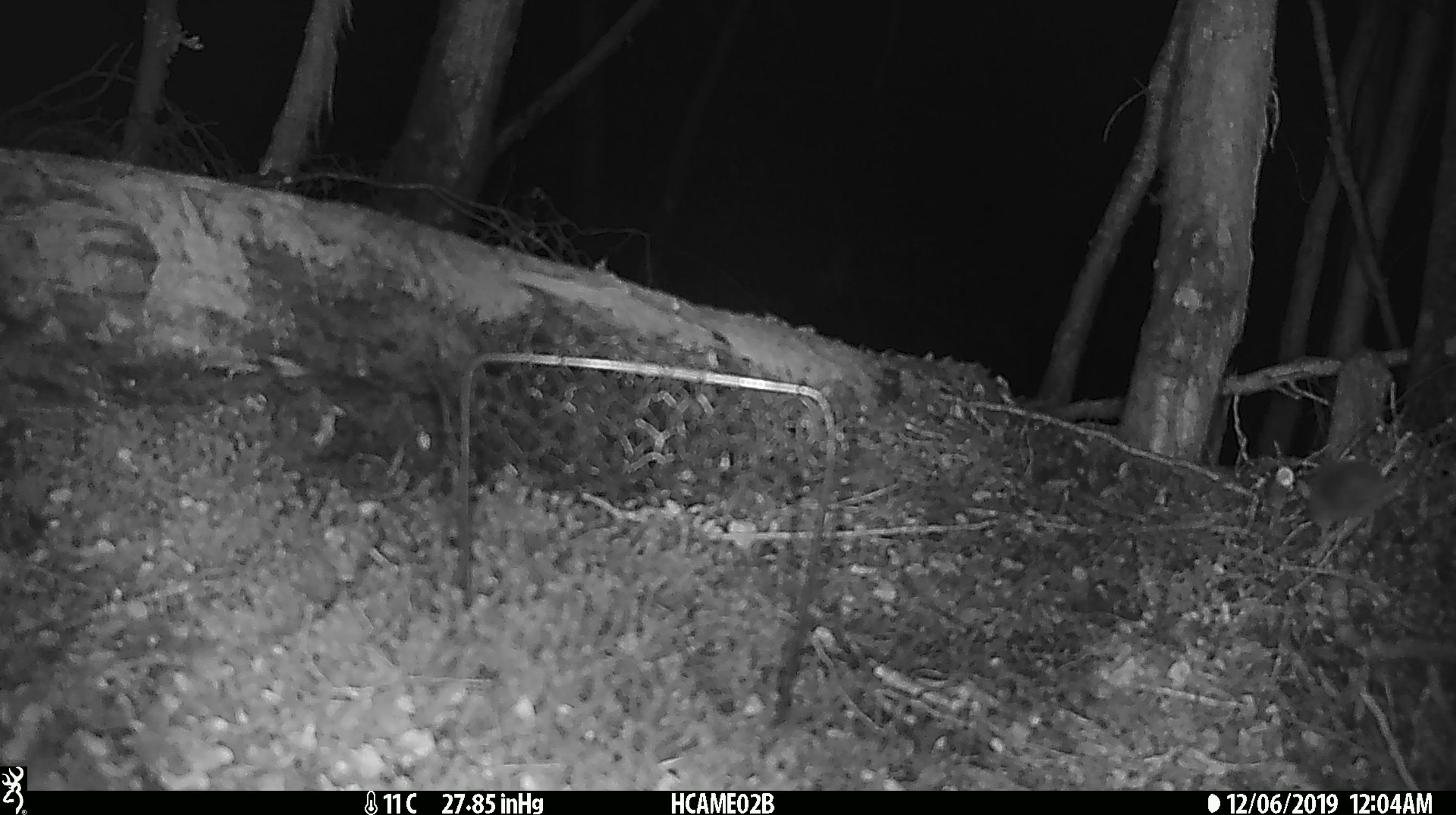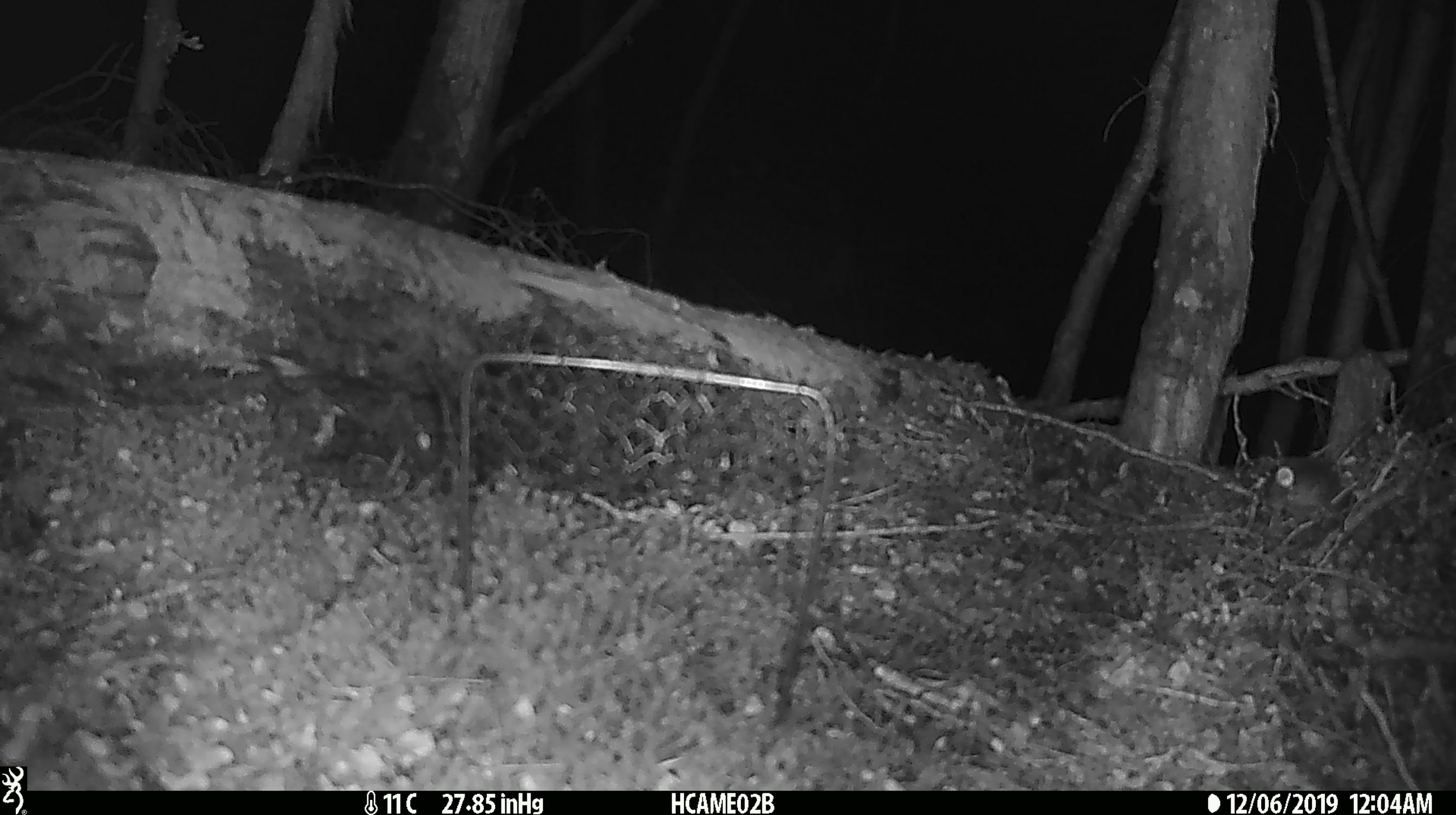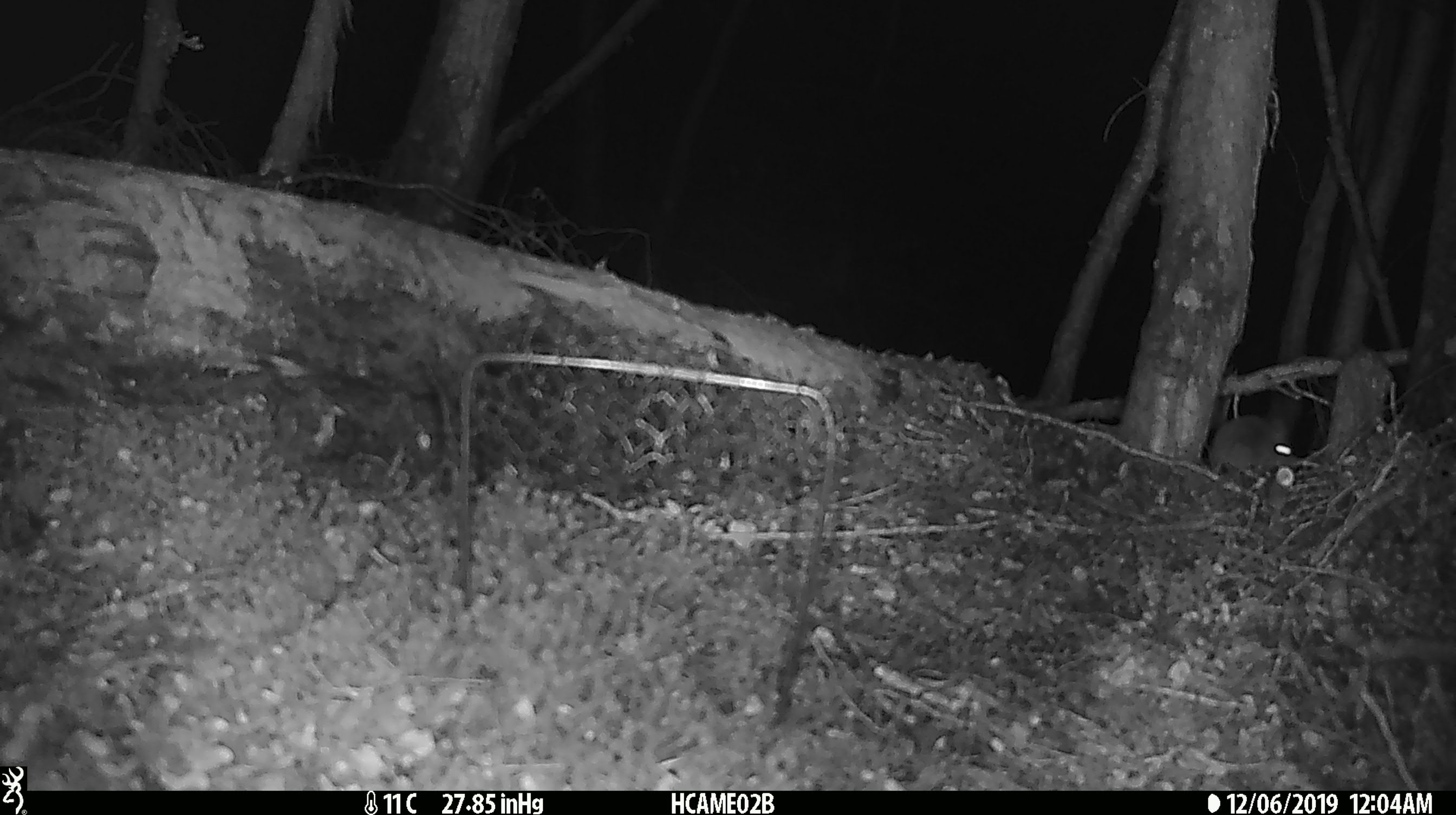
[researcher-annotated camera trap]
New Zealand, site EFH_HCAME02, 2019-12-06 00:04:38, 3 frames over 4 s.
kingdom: Animalia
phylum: Chordata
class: Mammalia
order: Rodentia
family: Muridae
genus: Mus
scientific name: Mus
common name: mouse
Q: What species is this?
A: Mouse (Mus).